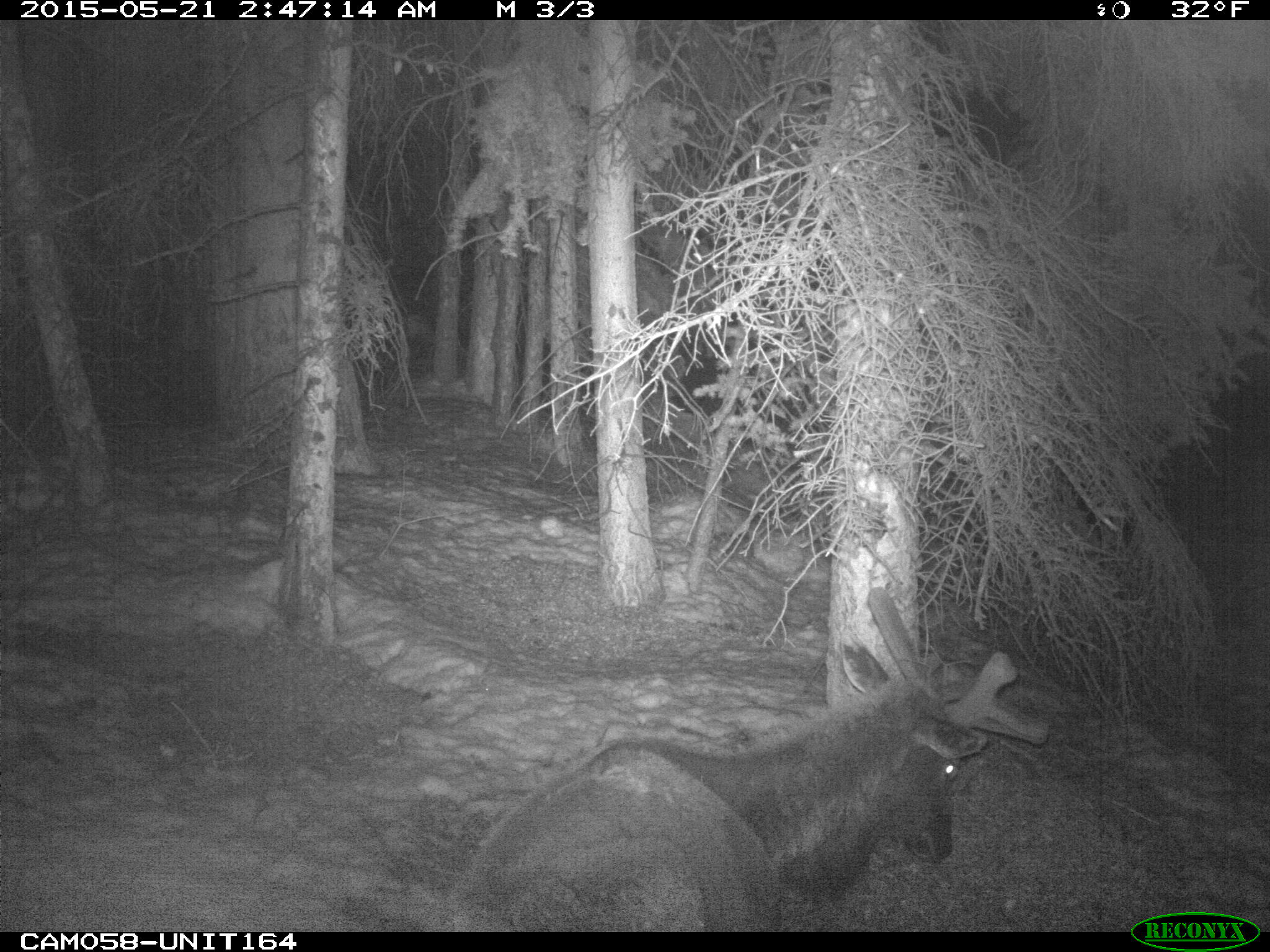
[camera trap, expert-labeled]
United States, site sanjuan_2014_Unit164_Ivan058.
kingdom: Animalia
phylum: Chordata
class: Mammalia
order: Artiodactyla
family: Cervidae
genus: Cervus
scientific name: Cervus elaphus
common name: red deer